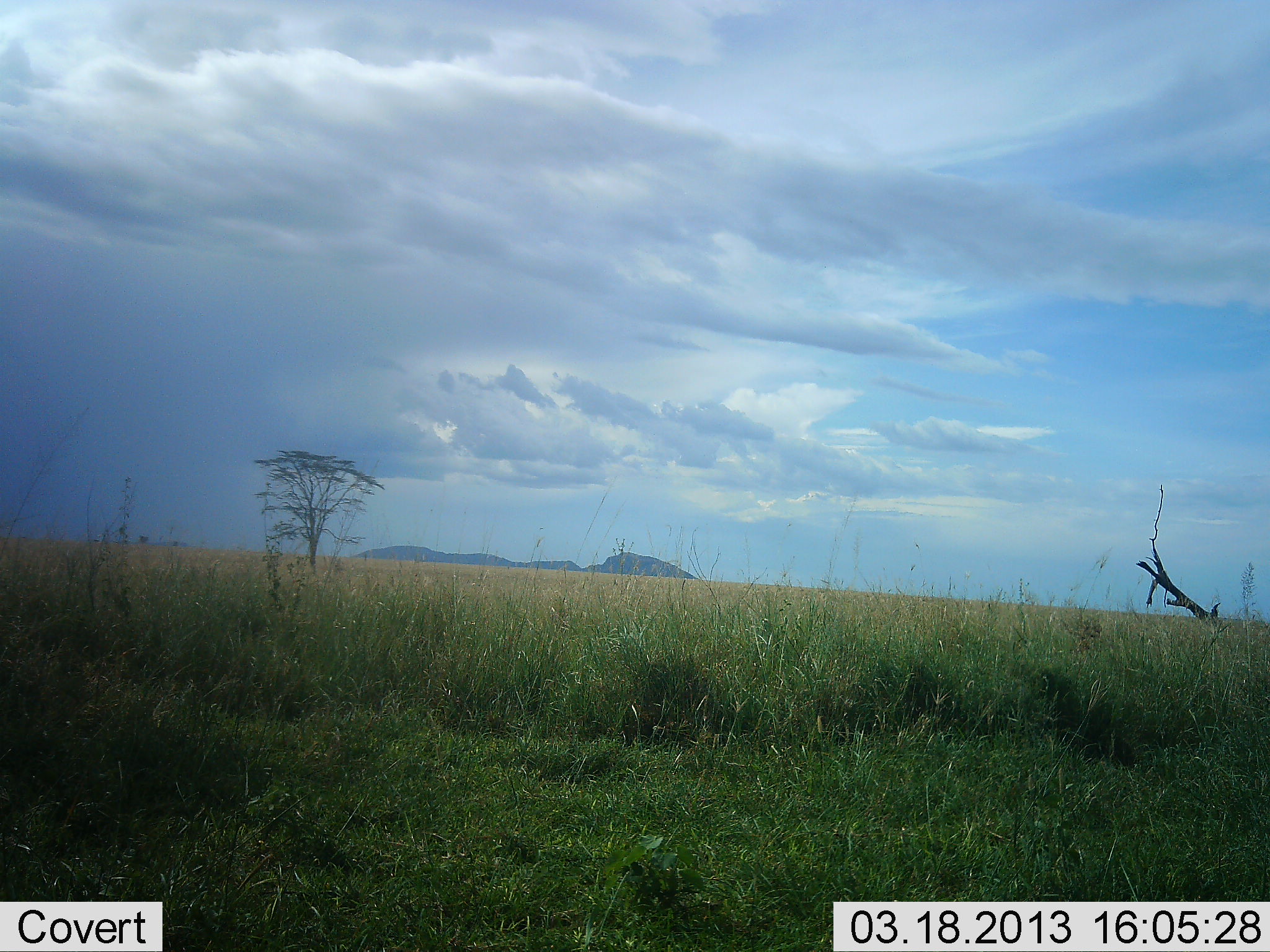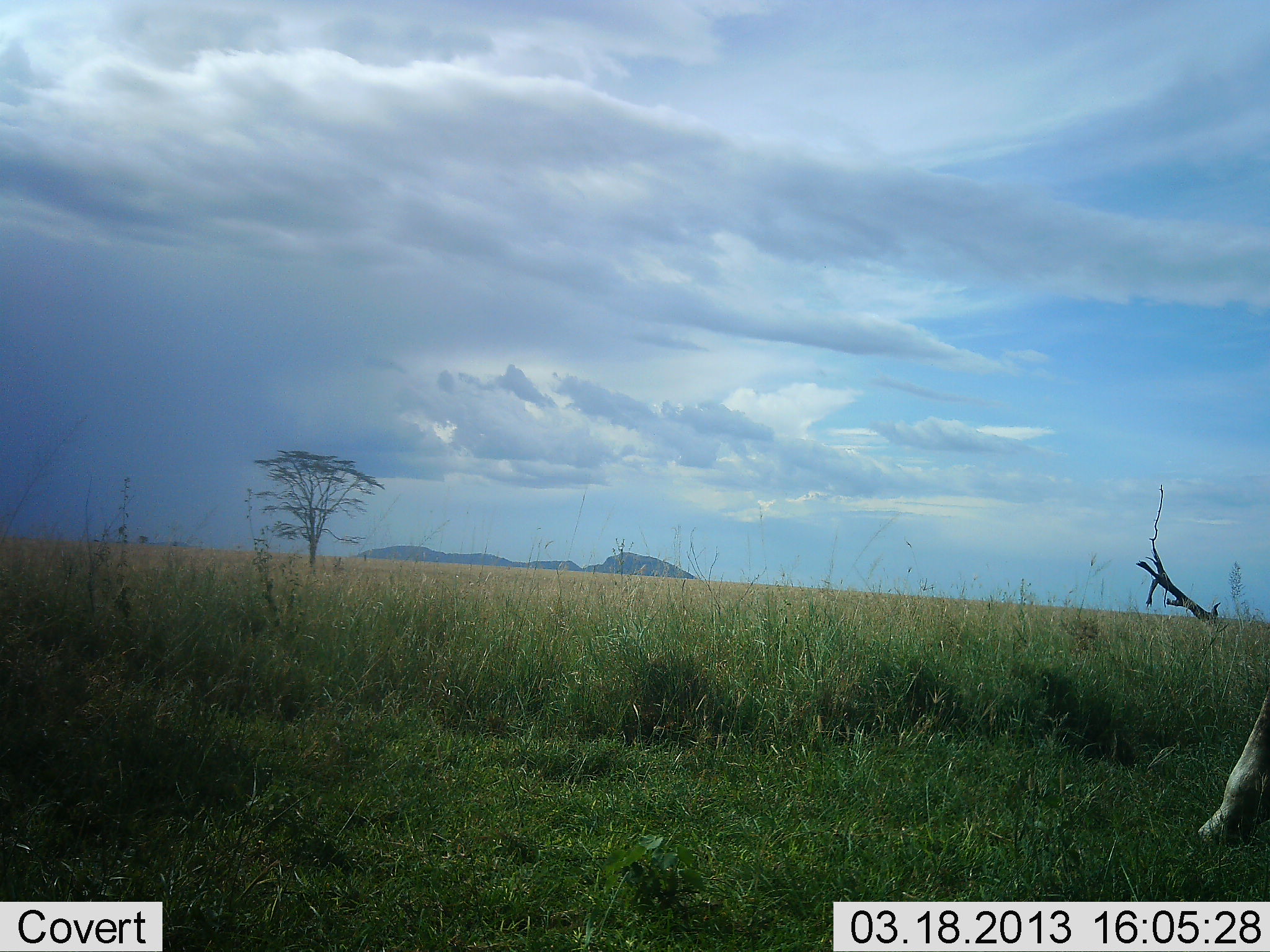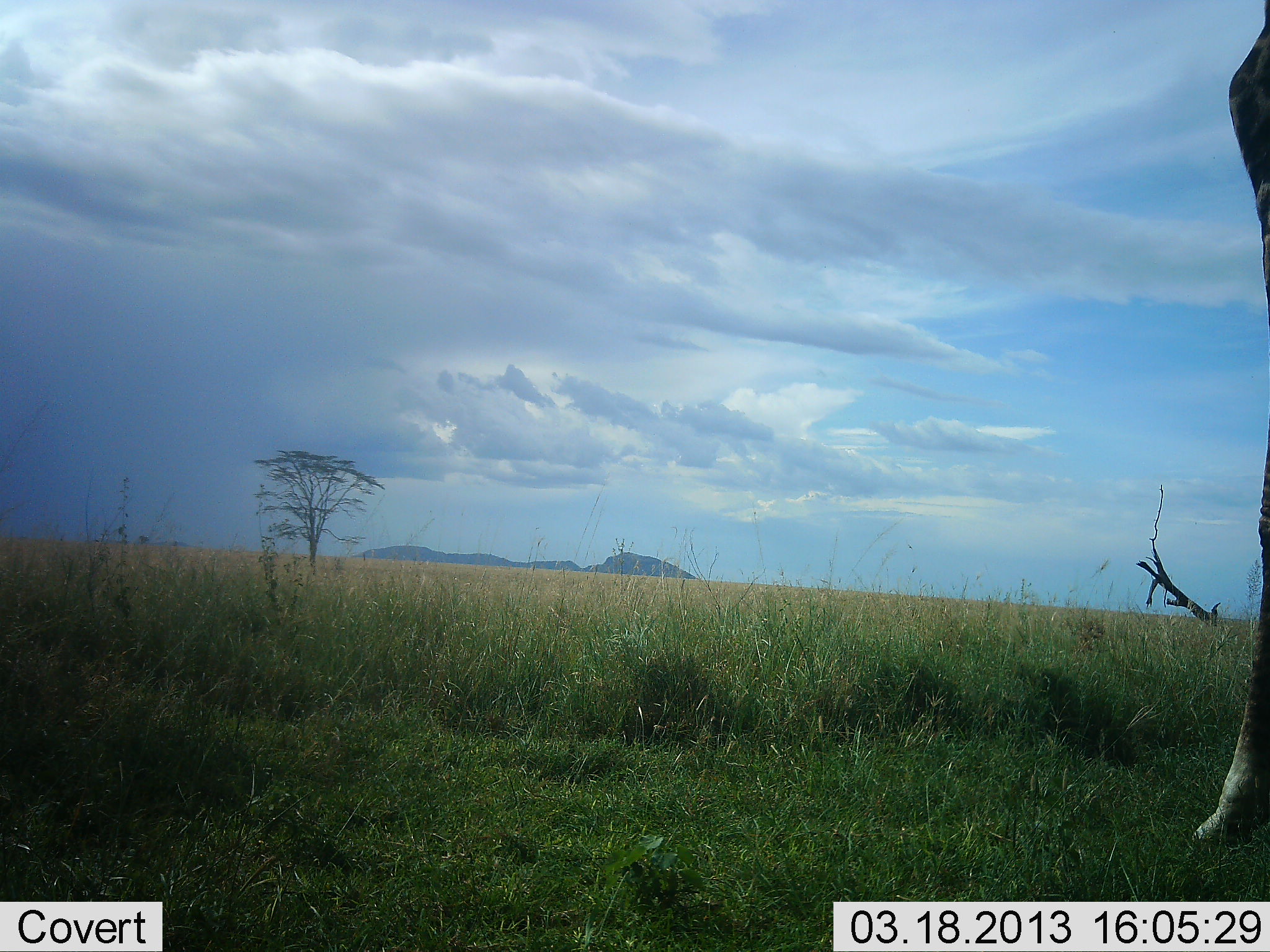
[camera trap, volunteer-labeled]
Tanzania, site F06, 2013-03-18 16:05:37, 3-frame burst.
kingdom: Animalia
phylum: Chordata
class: Mammalia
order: Artiodactyla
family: Giraffidae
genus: Giraffa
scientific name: Giraffa camelopardalis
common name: giraffe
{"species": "giraffe (Giraffa camelopardalis)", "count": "1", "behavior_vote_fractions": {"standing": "24%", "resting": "0%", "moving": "81%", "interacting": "0%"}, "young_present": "0%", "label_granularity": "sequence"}